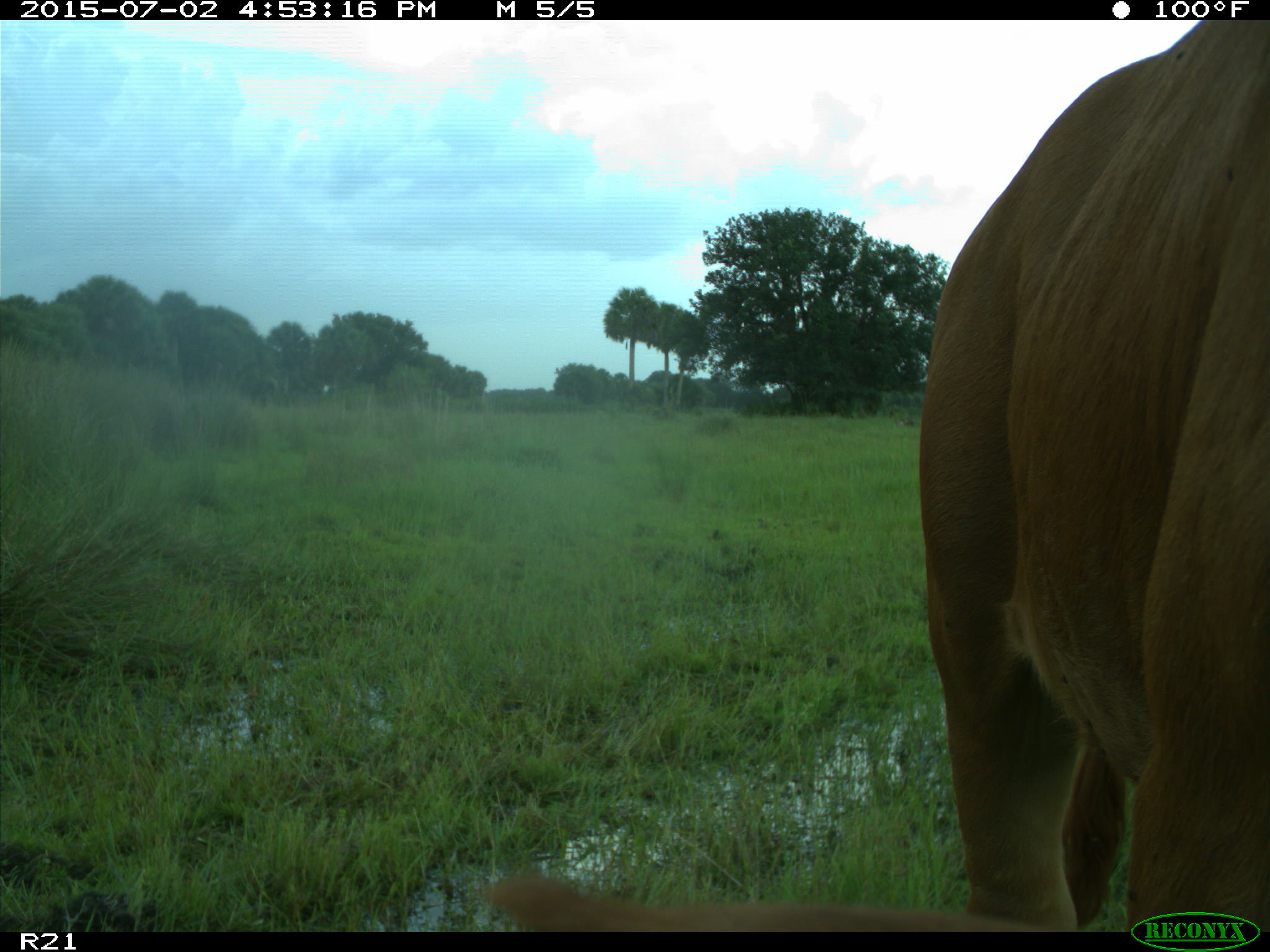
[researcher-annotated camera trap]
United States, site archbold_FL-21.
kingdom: Animalia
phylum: Chordata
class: Mammalia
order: Artiodactyla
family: Bovidae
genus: Bos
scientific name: Bos taurus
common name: domestic cow